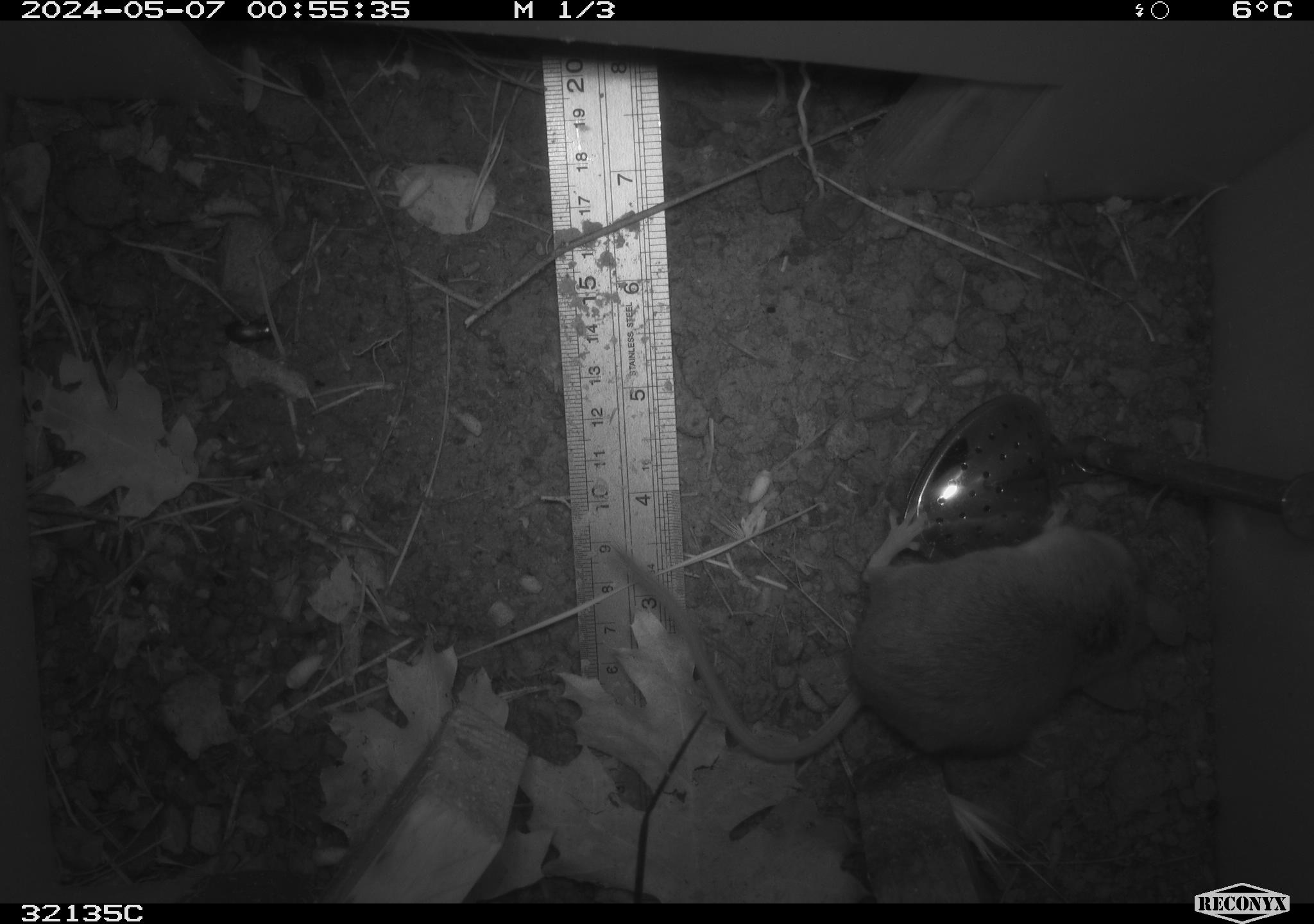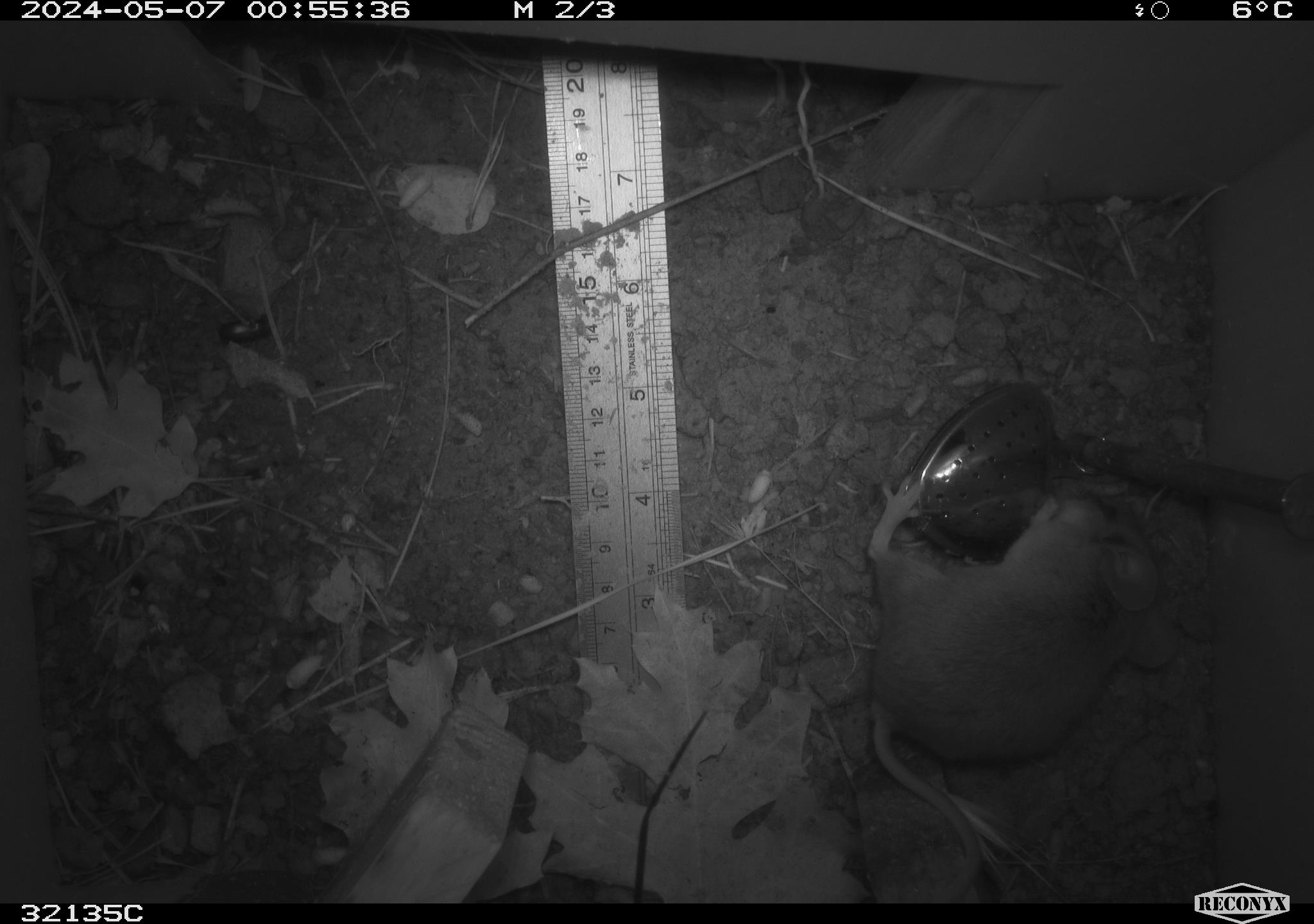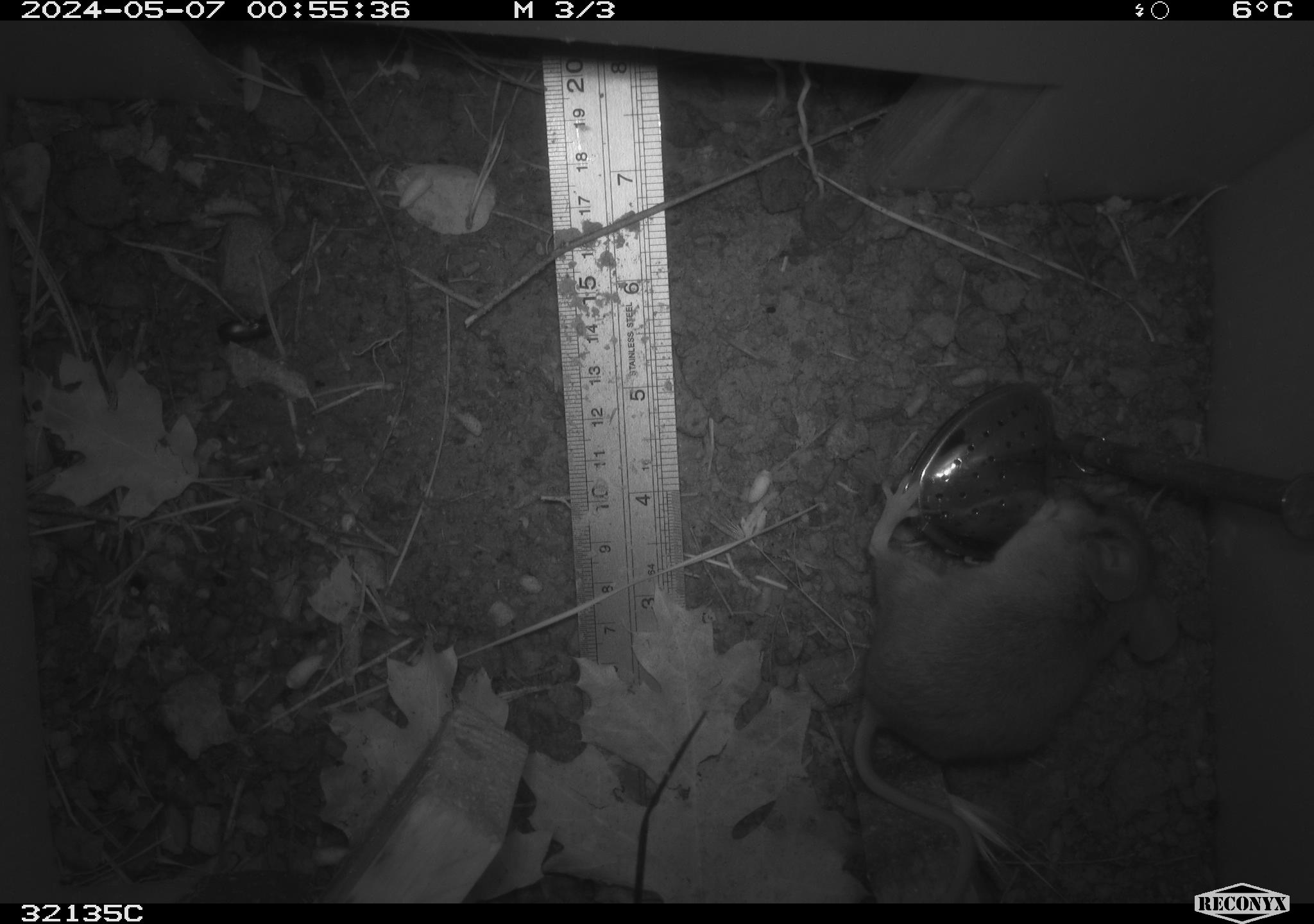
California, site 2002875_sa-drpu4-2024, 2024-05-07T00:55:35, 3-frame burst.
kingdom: Animalia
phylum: Chordata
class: Mammalia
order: Rodentia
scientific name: Rodentia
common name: rodent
Rodent (Rodentia).